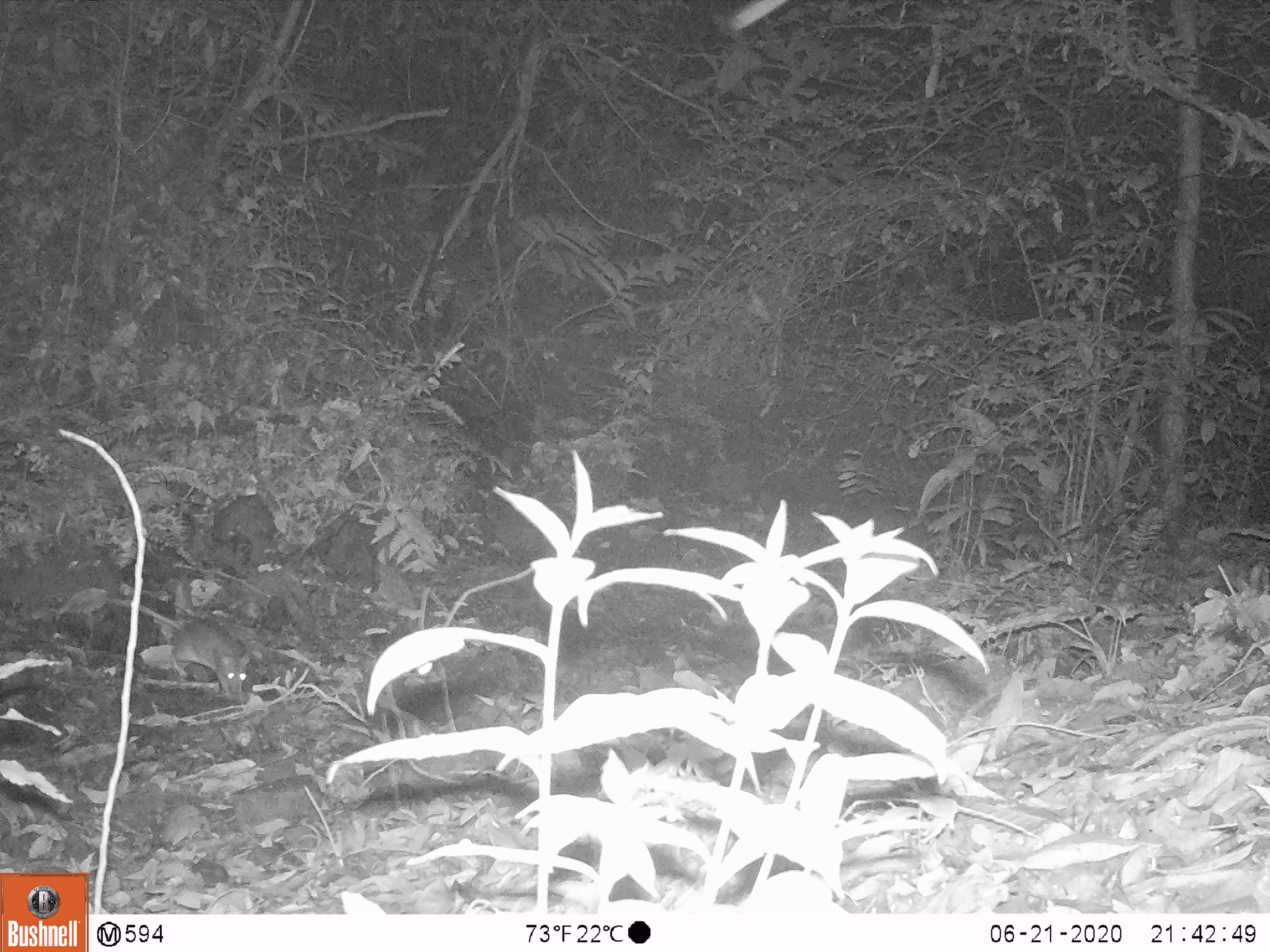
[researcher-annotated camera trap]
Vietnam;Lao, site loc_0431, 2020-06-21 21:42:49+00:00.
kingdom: Animalia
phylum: Chordata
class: Mammalia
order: Rodentia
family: Muridae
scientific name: Muridae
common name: old-world mice and rats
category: unidentified murid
Unidentified murid (old-world mice and rats) (Muridae). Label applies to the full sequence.